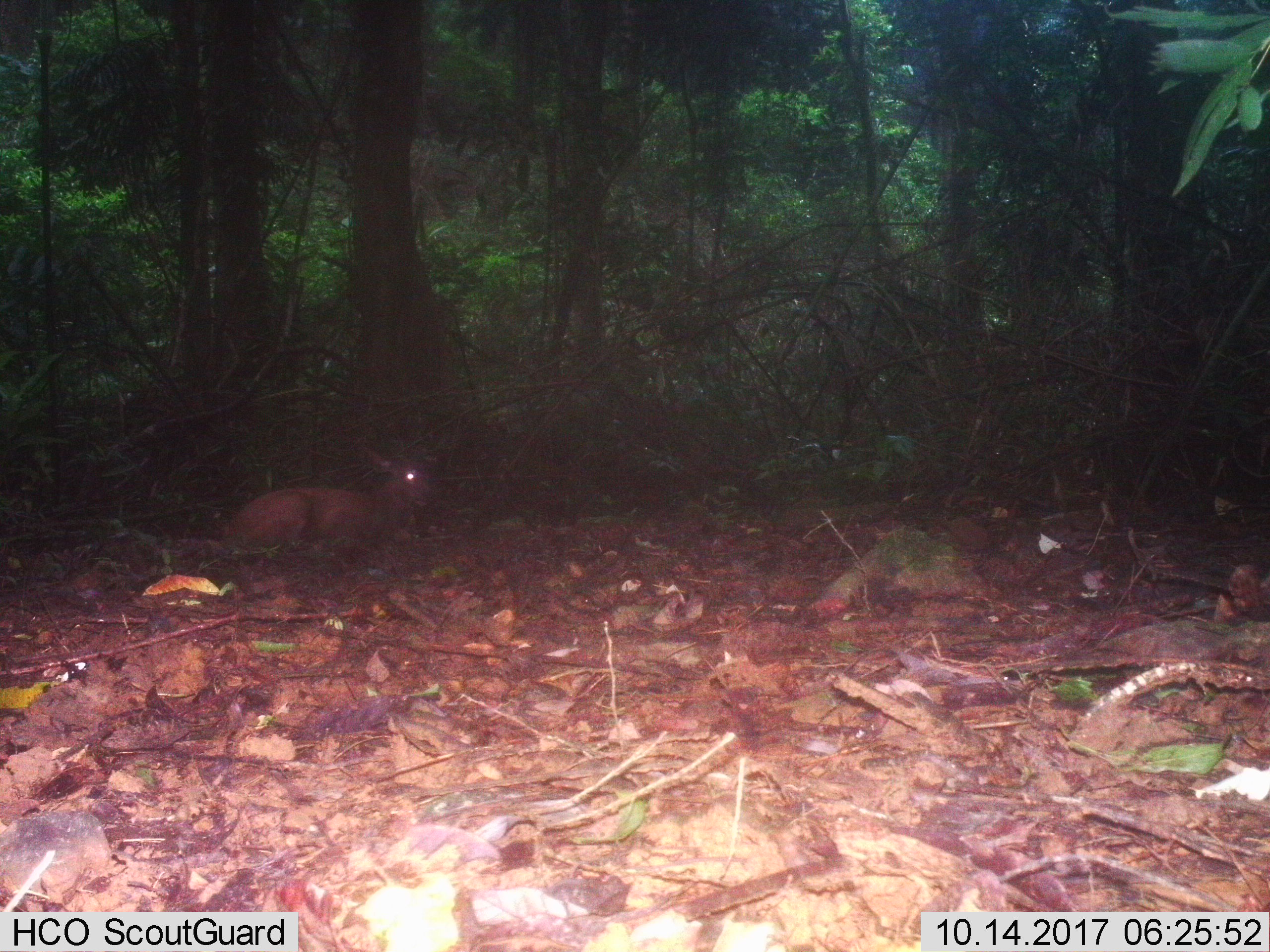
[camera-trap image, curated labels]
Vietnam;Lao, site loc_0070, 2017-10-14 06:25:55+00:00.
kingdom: Animalia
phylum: Chordata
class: Mammalia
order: Artiodactyla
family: Cervidae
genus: Rusa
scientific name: Rusa unicolor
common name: sambar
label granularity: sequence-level